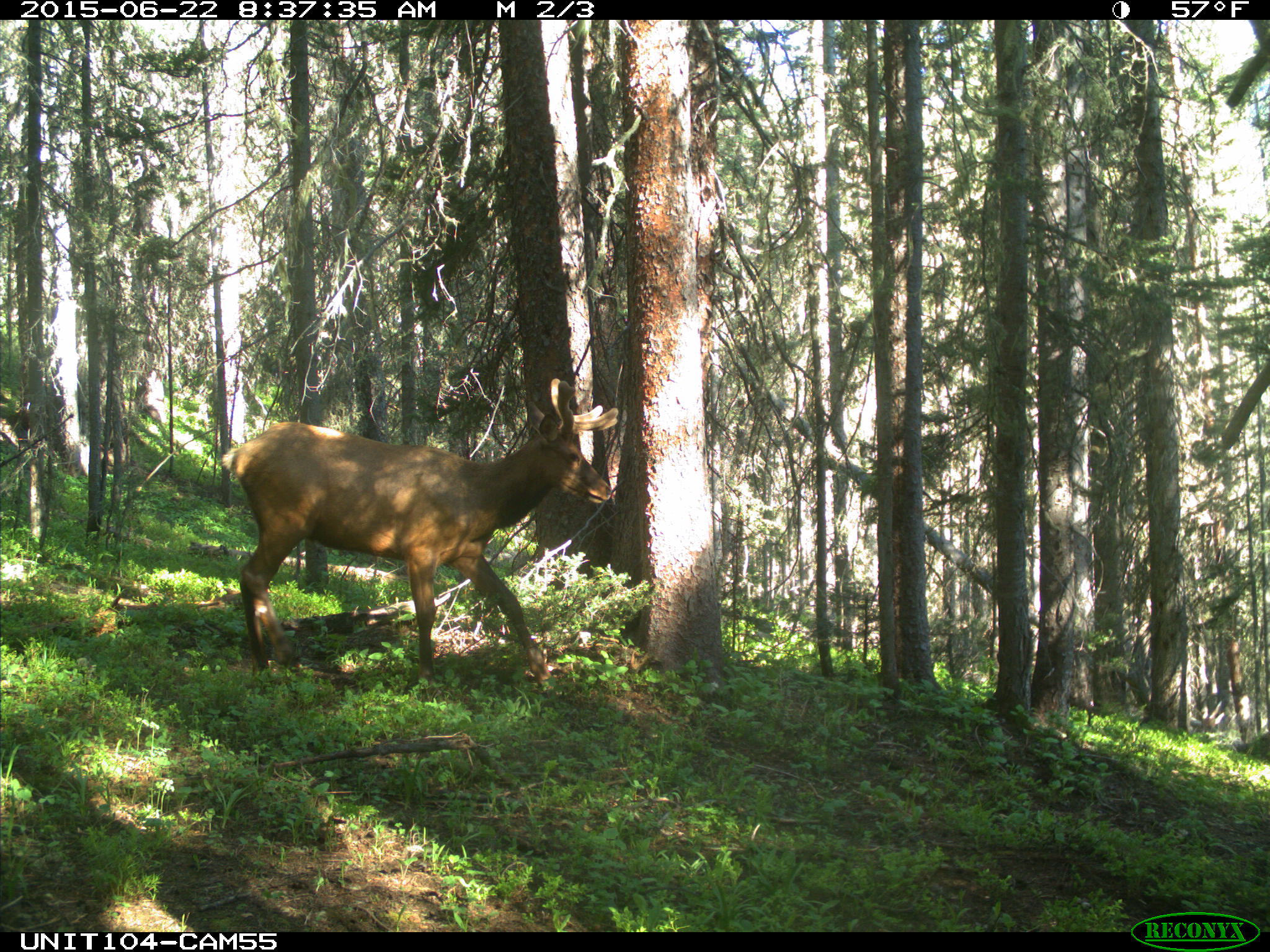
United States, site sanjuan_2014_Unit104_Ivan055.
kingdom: Animalia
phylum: Chordata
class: Mammalia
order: Artiodactyla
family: Cervidae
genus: Cervus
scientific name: Cervus elaphus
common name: red deer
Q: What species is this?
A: Cervus elaphus (red deer).